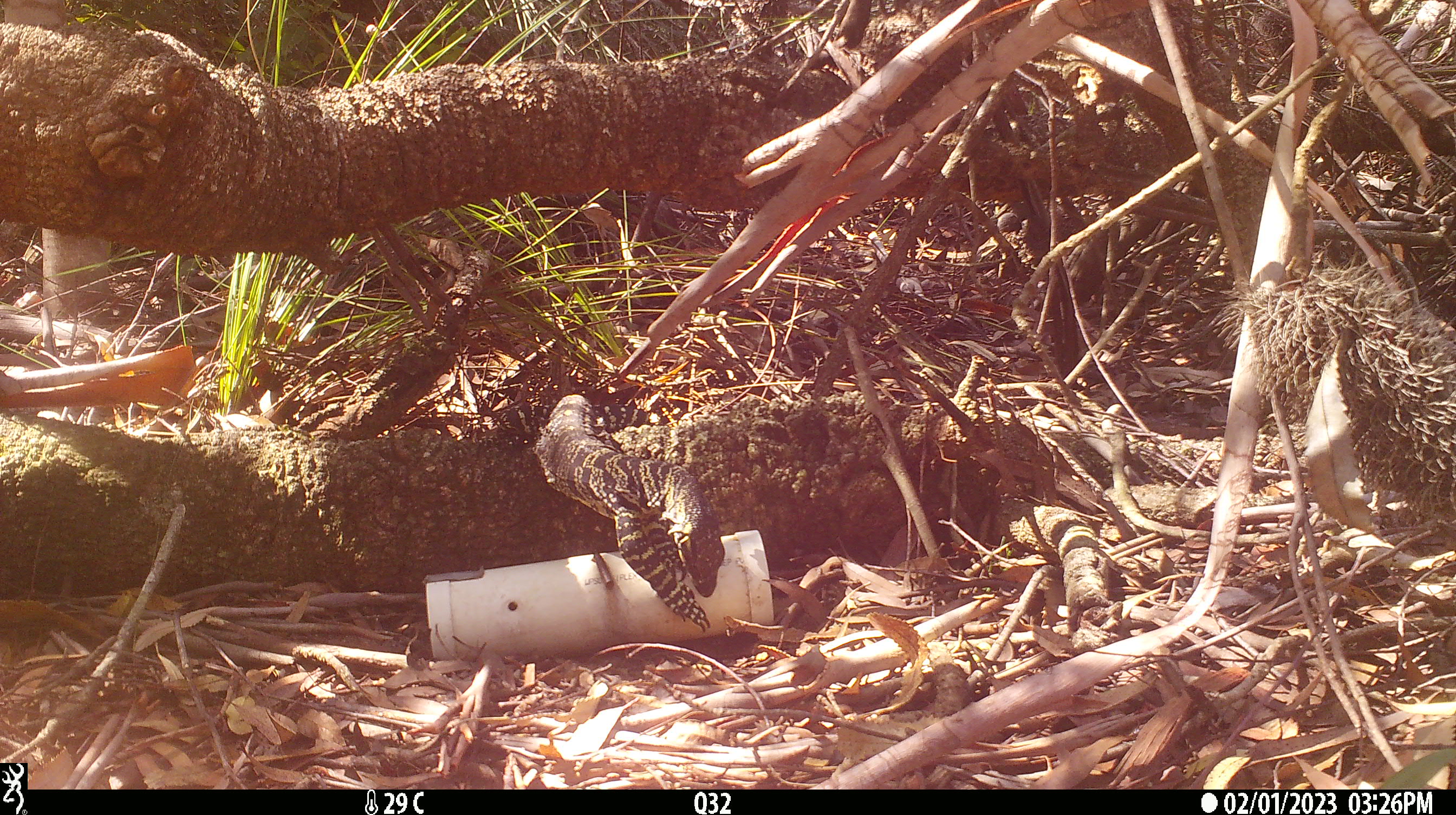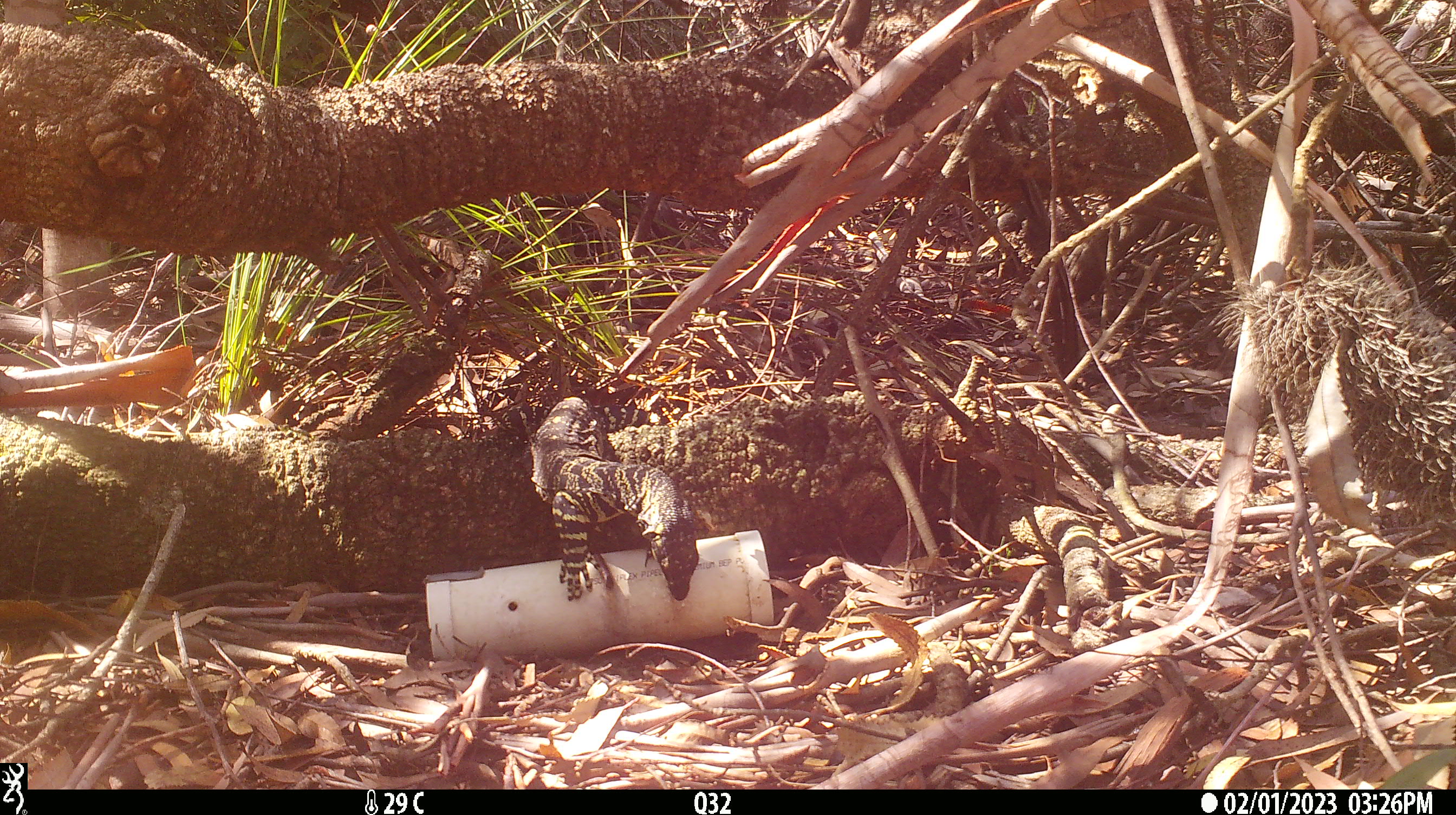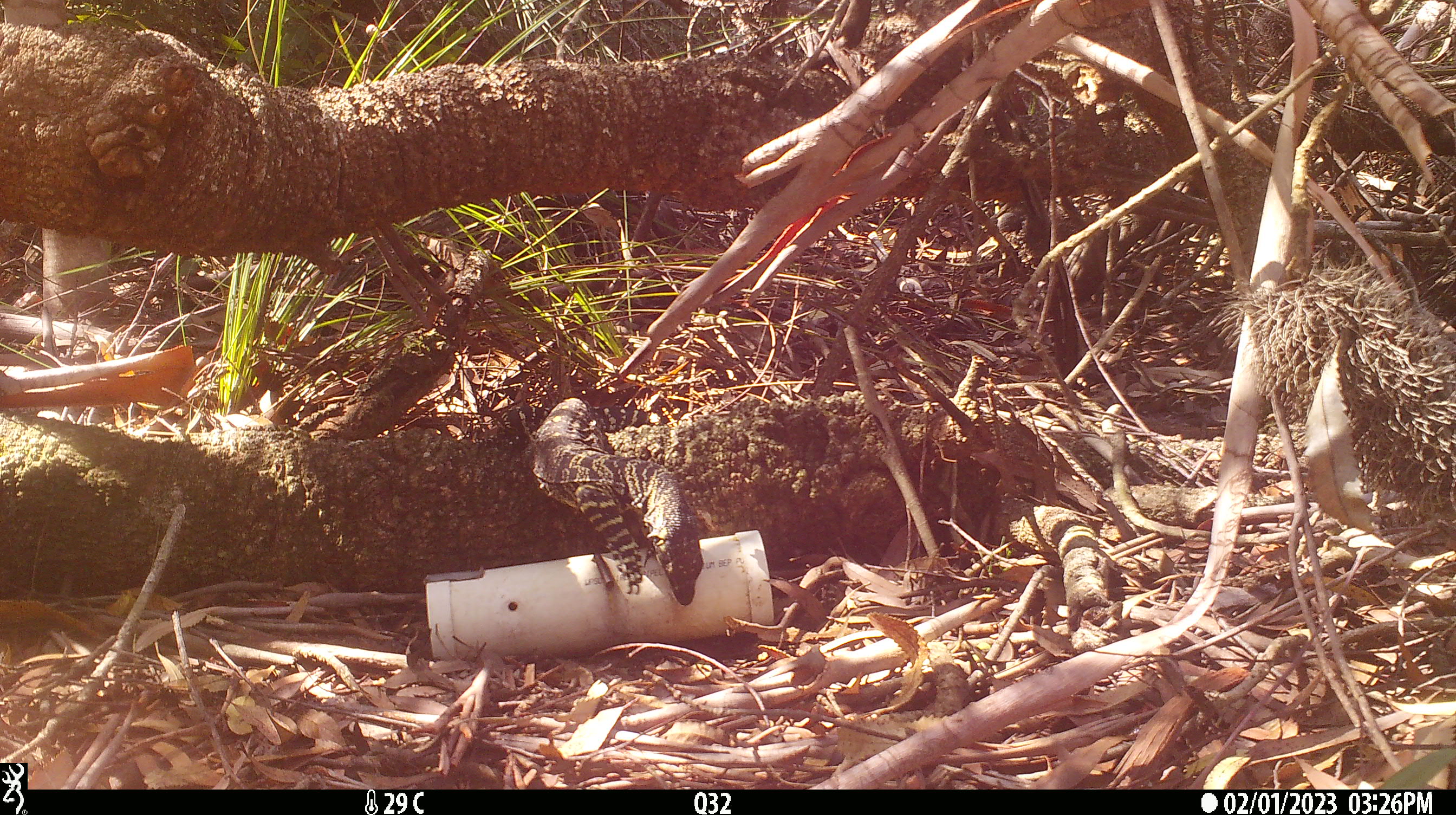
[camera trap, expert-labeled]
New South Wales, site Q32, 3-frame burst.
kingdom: Animalia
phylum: Chordata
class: Reptilia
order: Squamata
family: Varanidae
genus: Varanus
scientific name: Varanus varius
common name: lace monitor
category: goanna